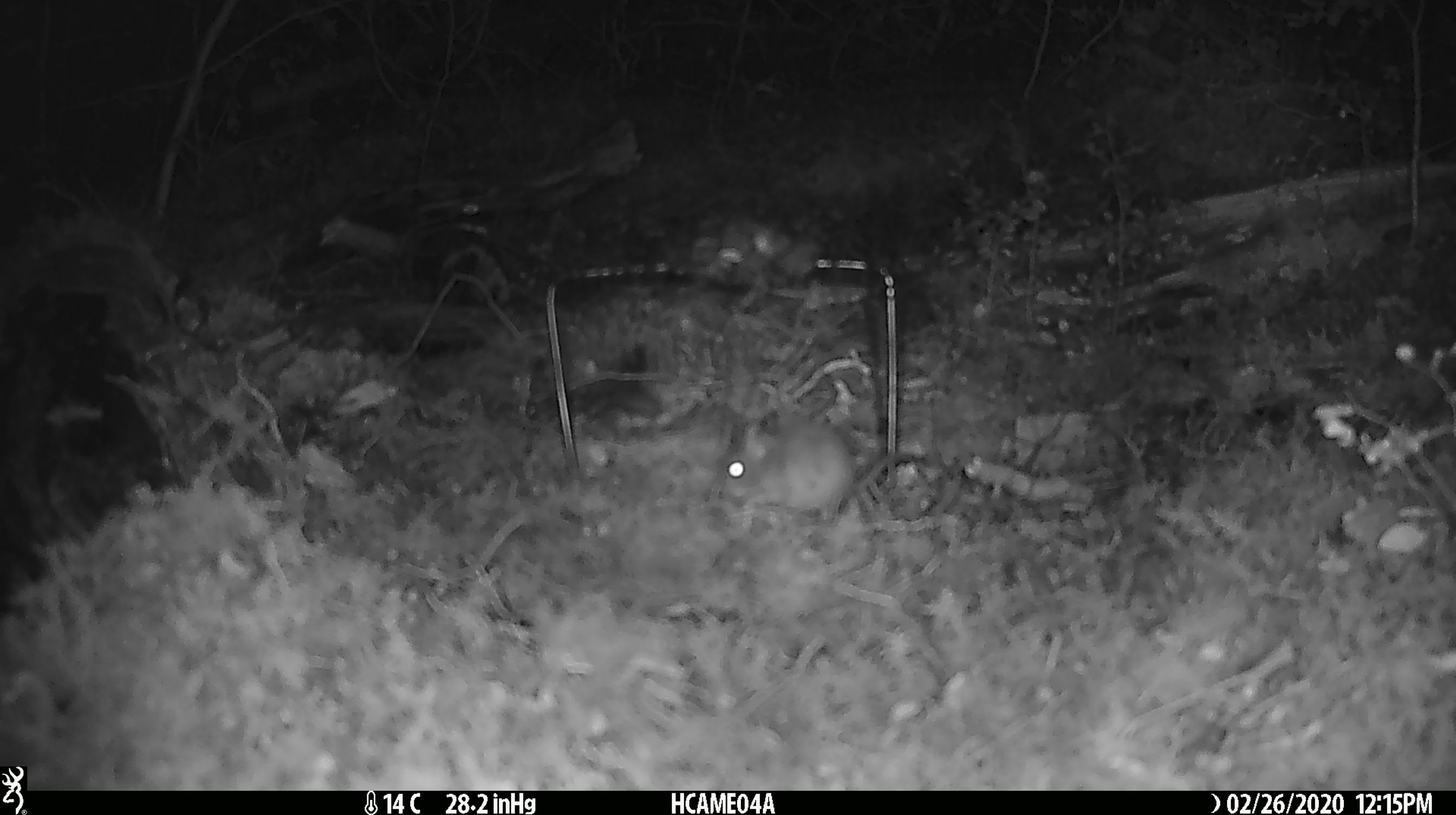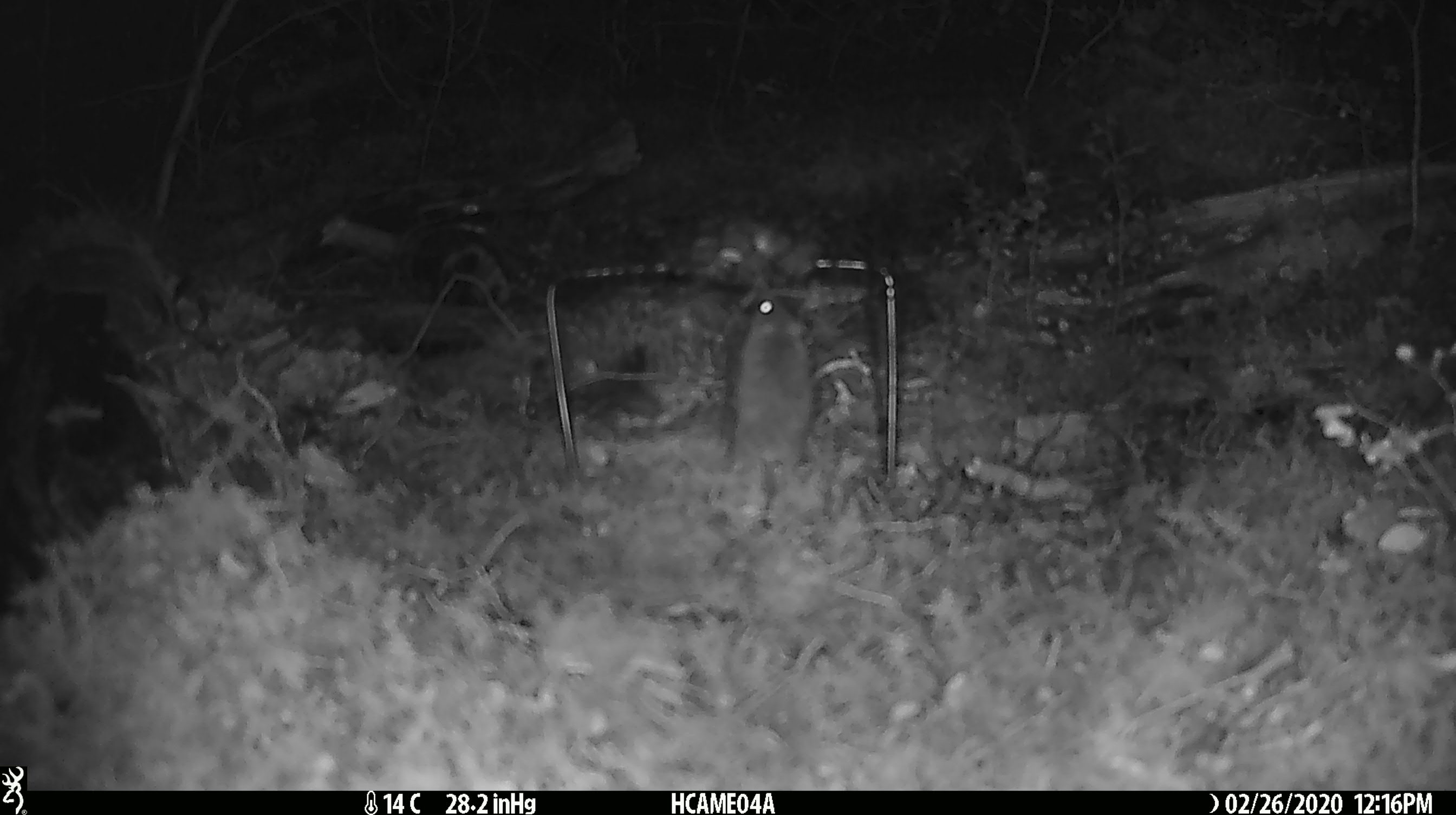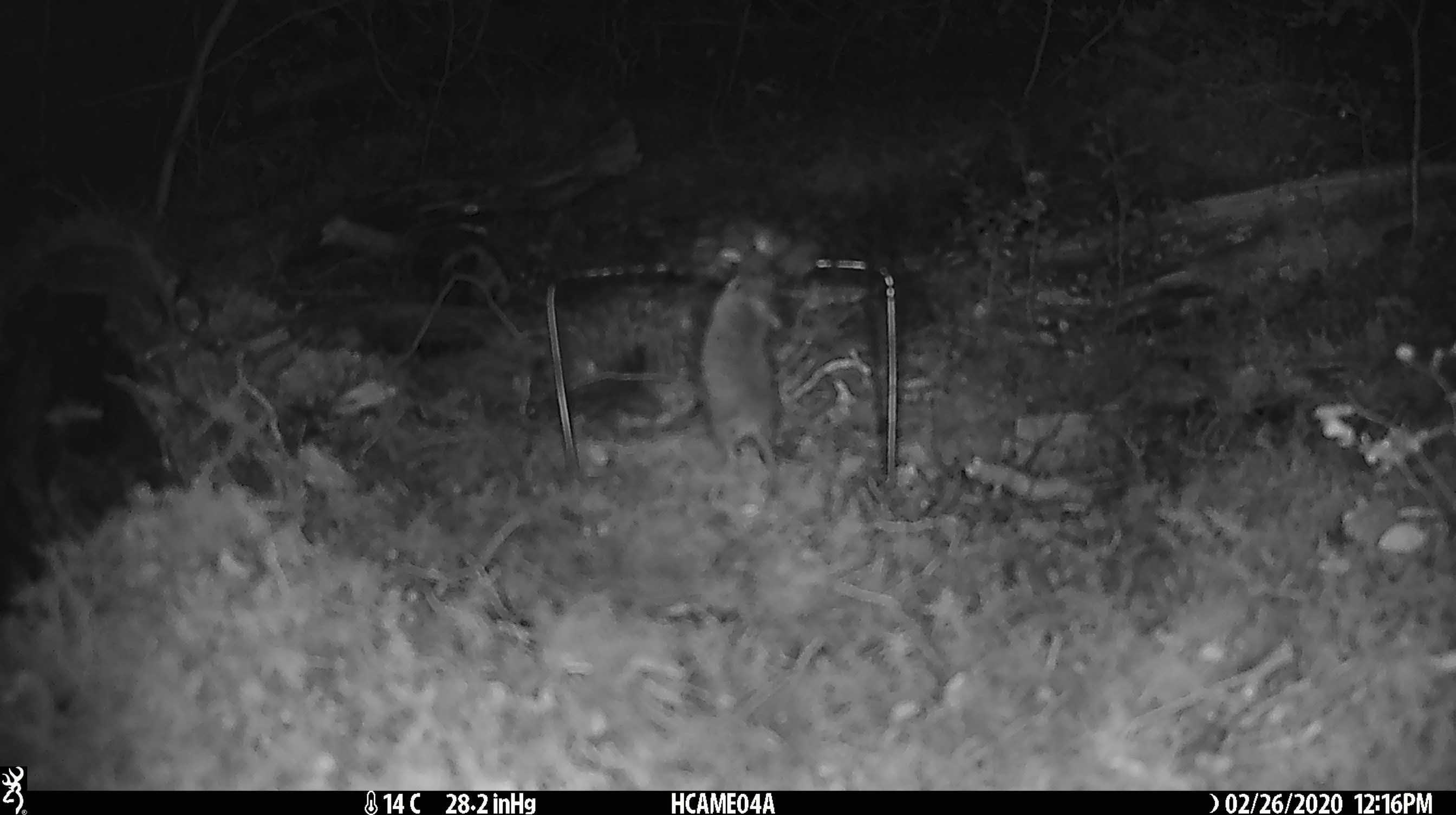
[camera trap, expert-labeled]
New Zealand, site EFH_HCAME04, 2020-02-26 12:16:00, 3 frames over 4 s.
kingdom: Animalia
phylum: Chordata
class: Mammalia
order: Rodentia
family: Muridae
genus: Mus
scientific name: Mus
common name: mouse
Mouse (Mus).